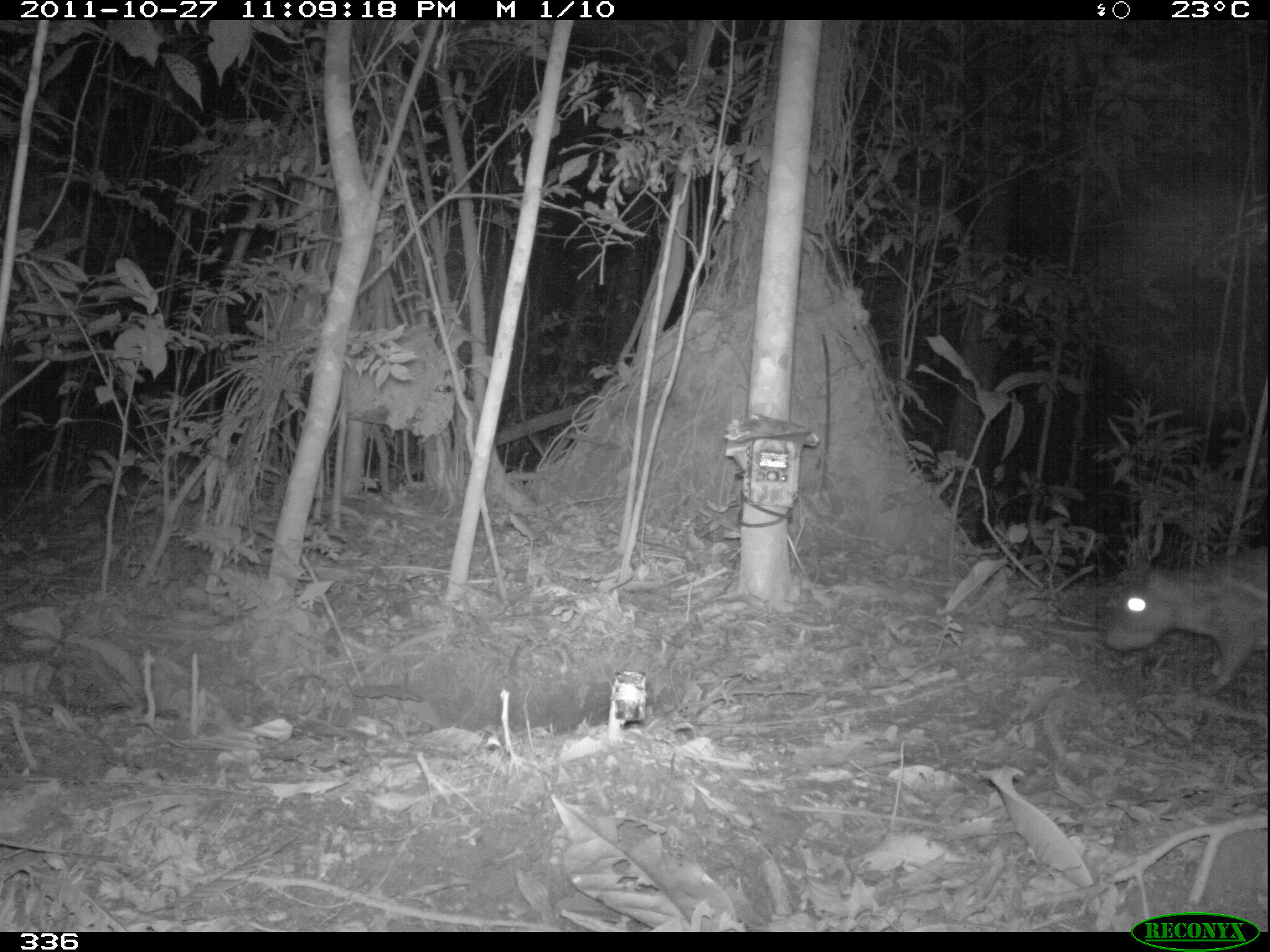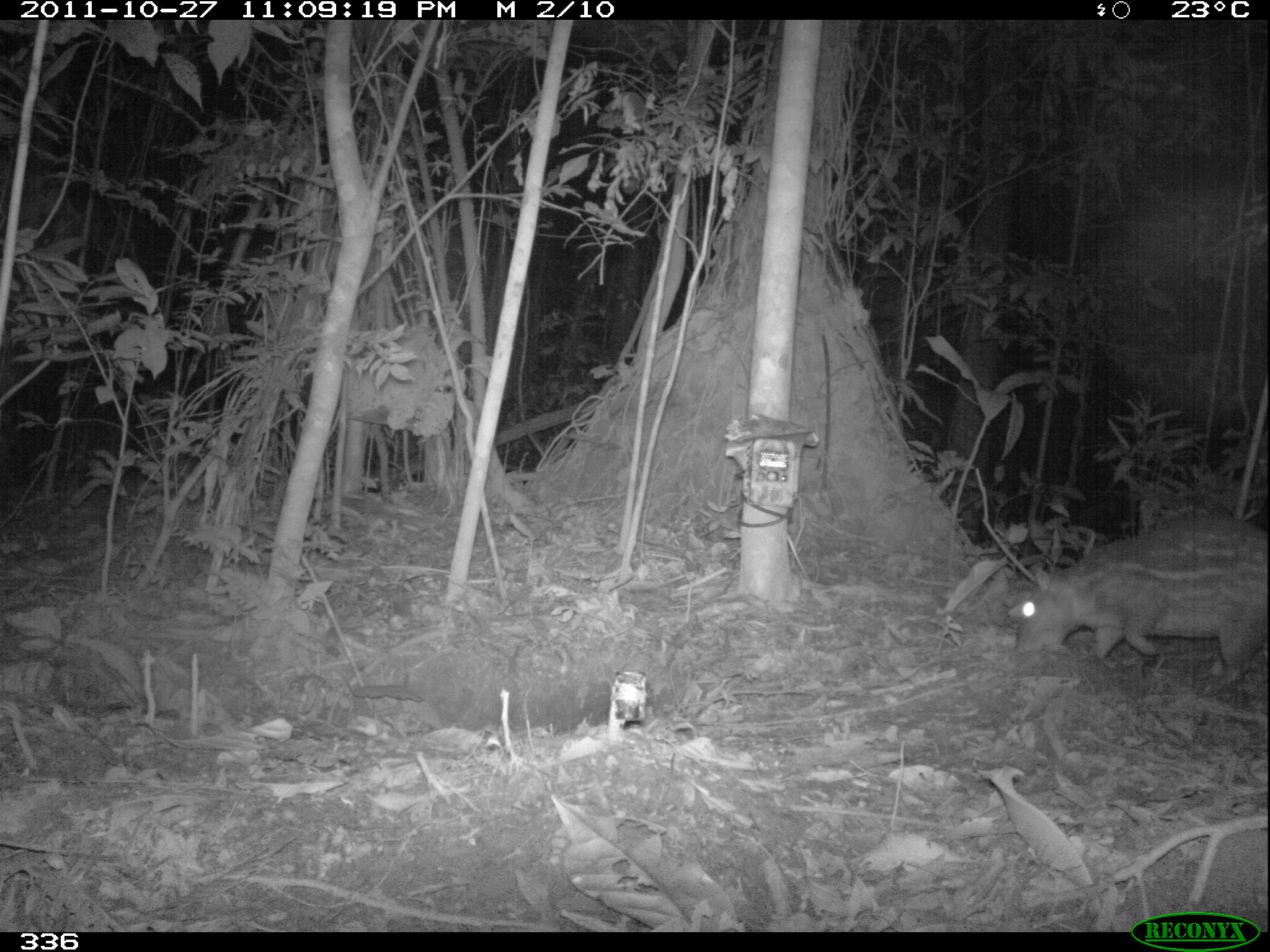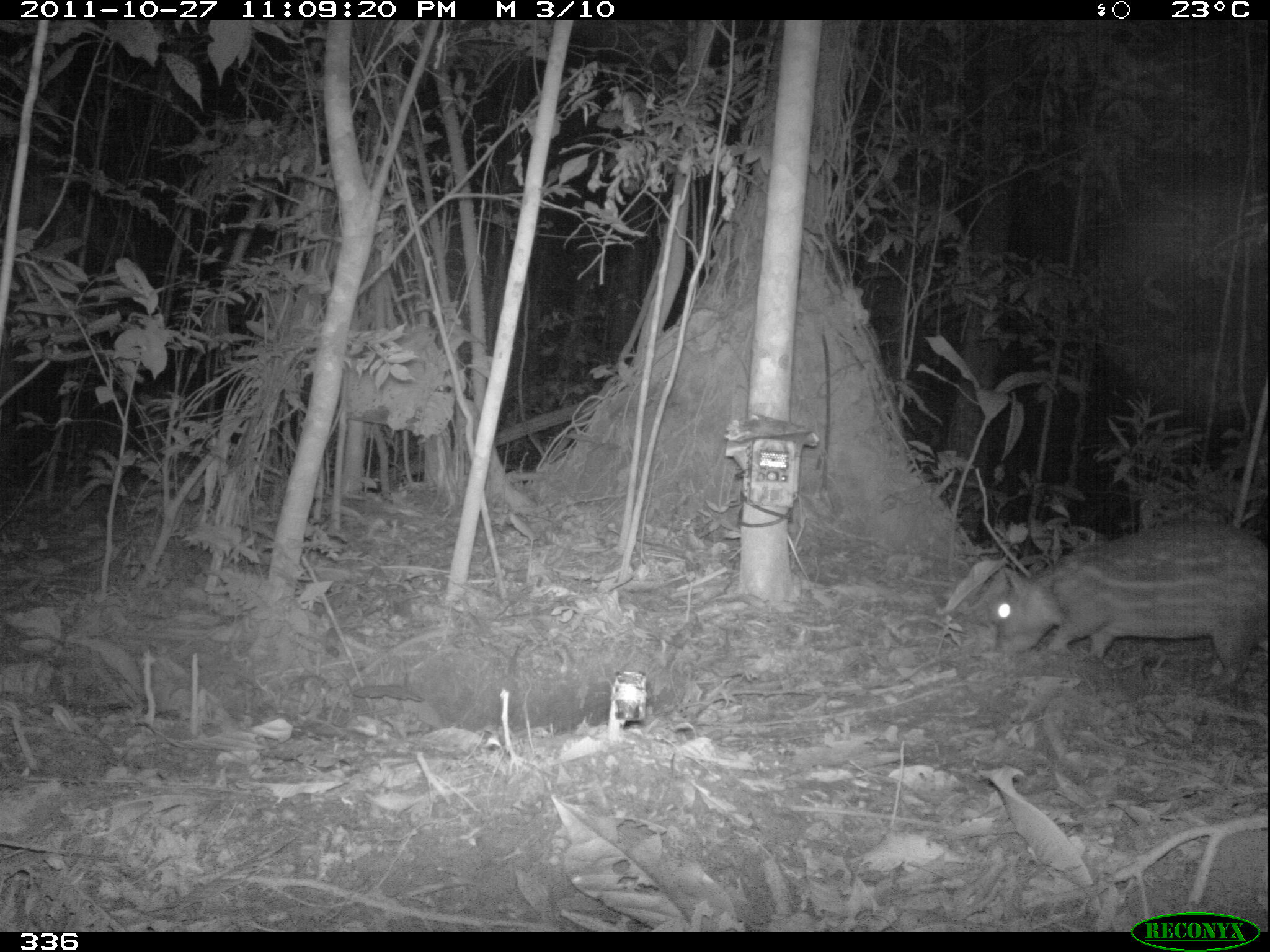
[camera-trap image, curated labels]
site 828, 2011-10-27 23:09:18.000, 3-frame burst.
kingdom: Animalia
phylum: Chordata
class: Mammalia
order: Rodentia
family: Cuniculidae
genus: Cuniculus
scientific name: Cuniculus paca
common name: spotted paca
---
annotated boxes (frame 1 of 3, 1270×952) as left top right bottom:
cuniculus paca: 1103 551 1268 696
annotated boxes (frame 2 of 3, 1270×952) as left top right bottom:
cuniculus paca: 1016 516 1267 679